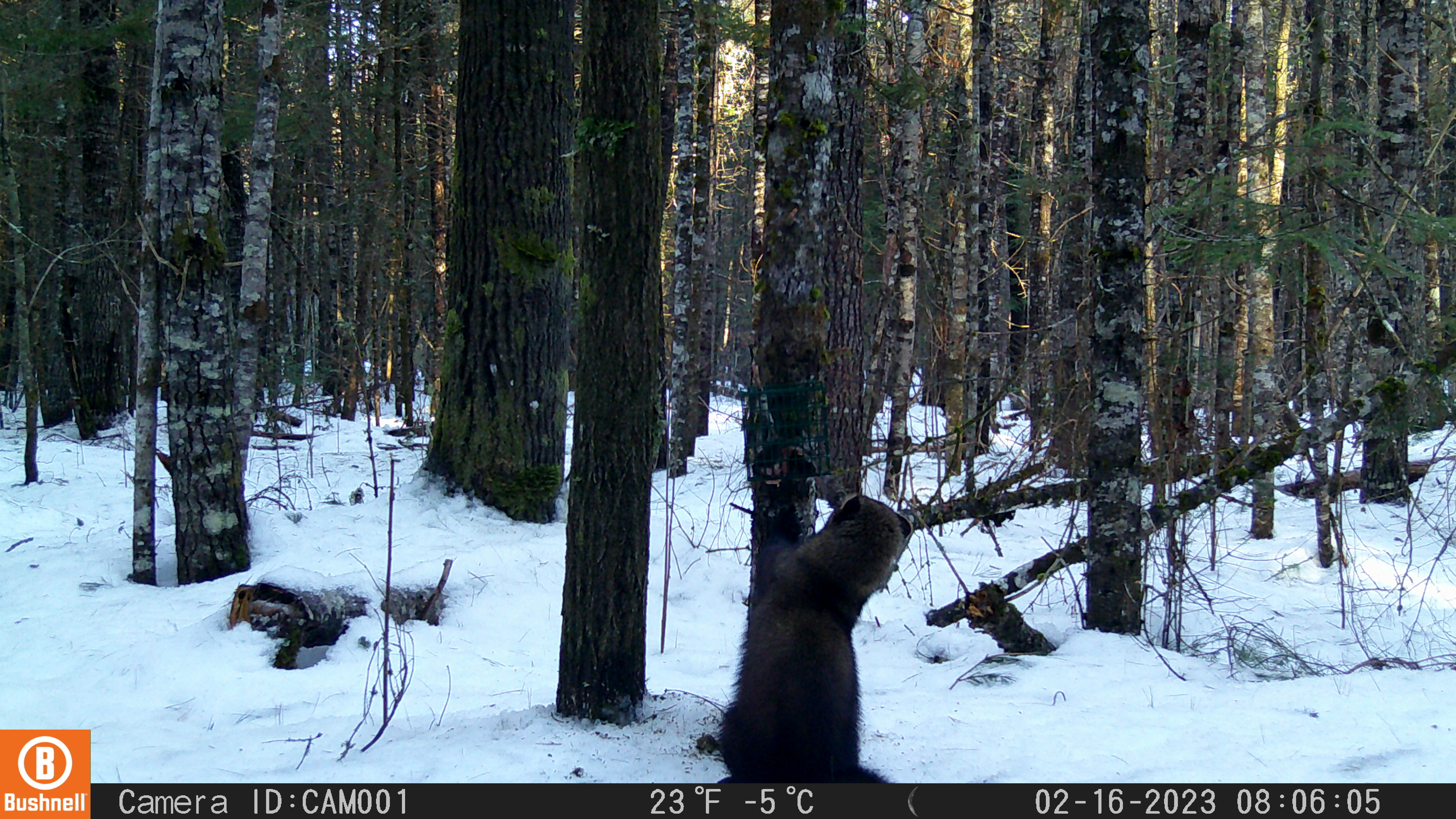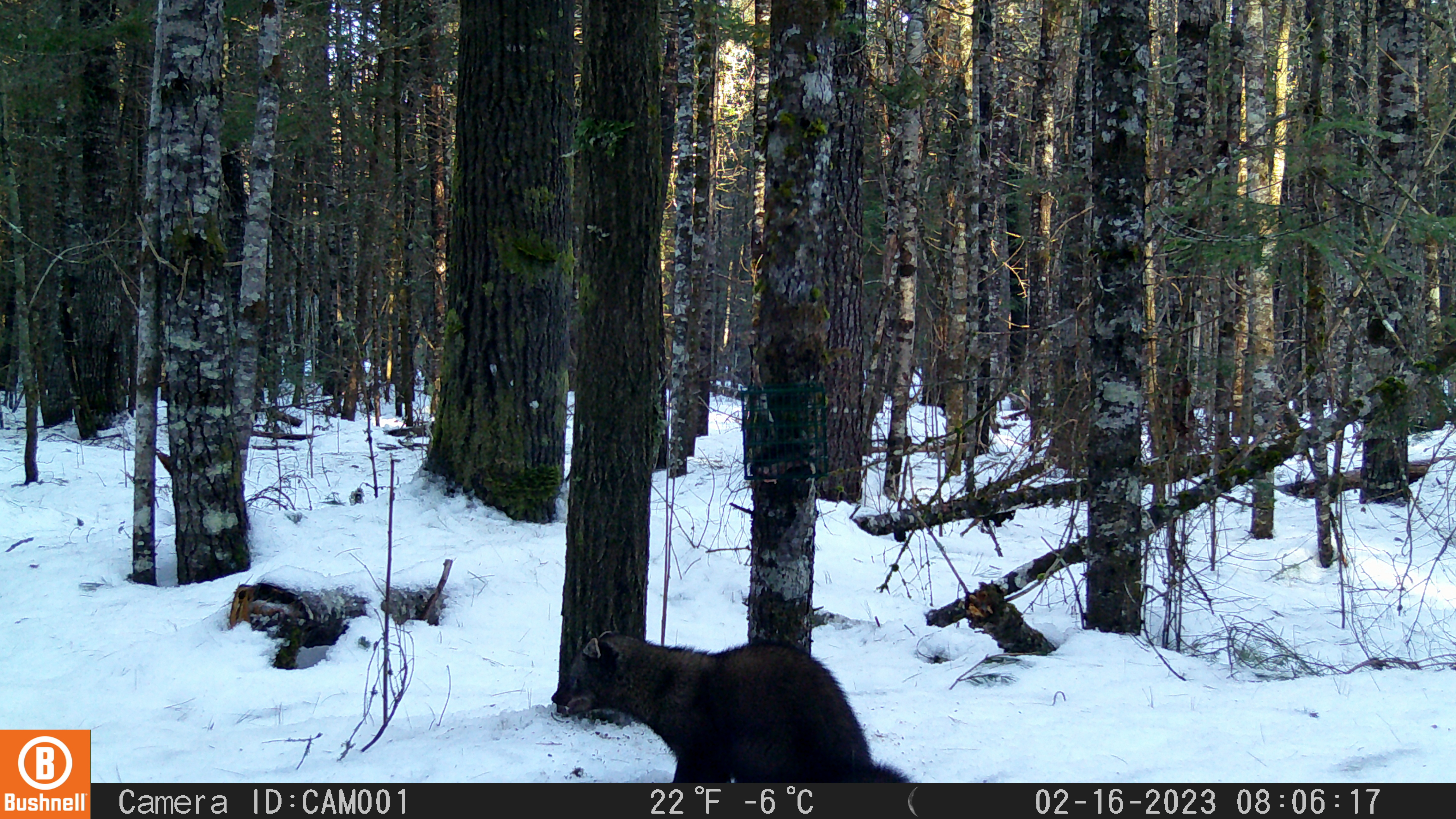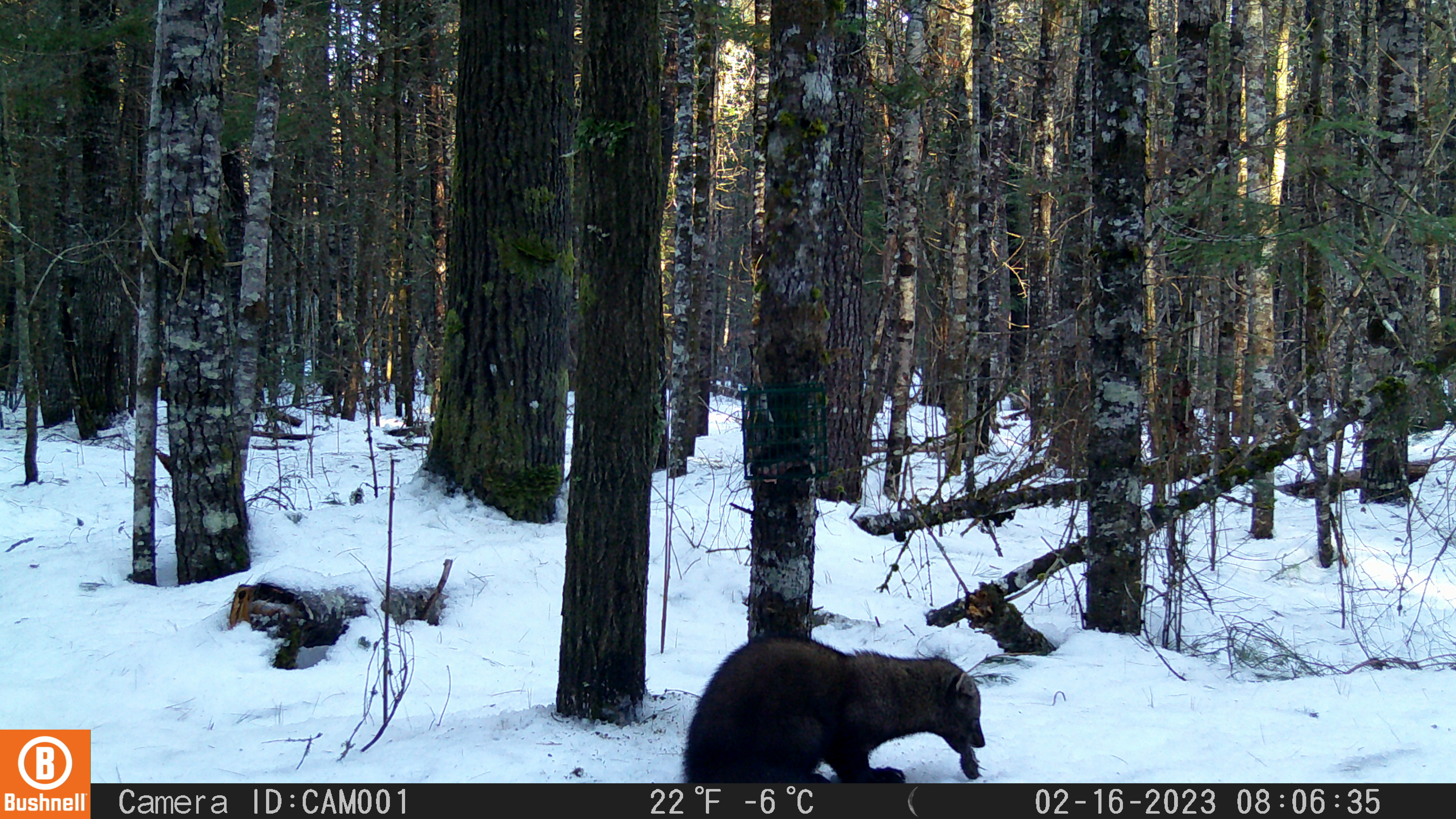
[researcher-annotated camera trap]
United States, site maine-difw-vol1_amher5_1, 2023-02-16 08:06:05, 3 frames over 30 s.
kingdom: Animalia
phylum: Chordata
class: Mammalia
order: Carnivora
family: Mustelidae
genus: Pekania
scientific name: Pekania pennanti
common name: fisher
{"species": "fisher (Pekania pennanti)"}